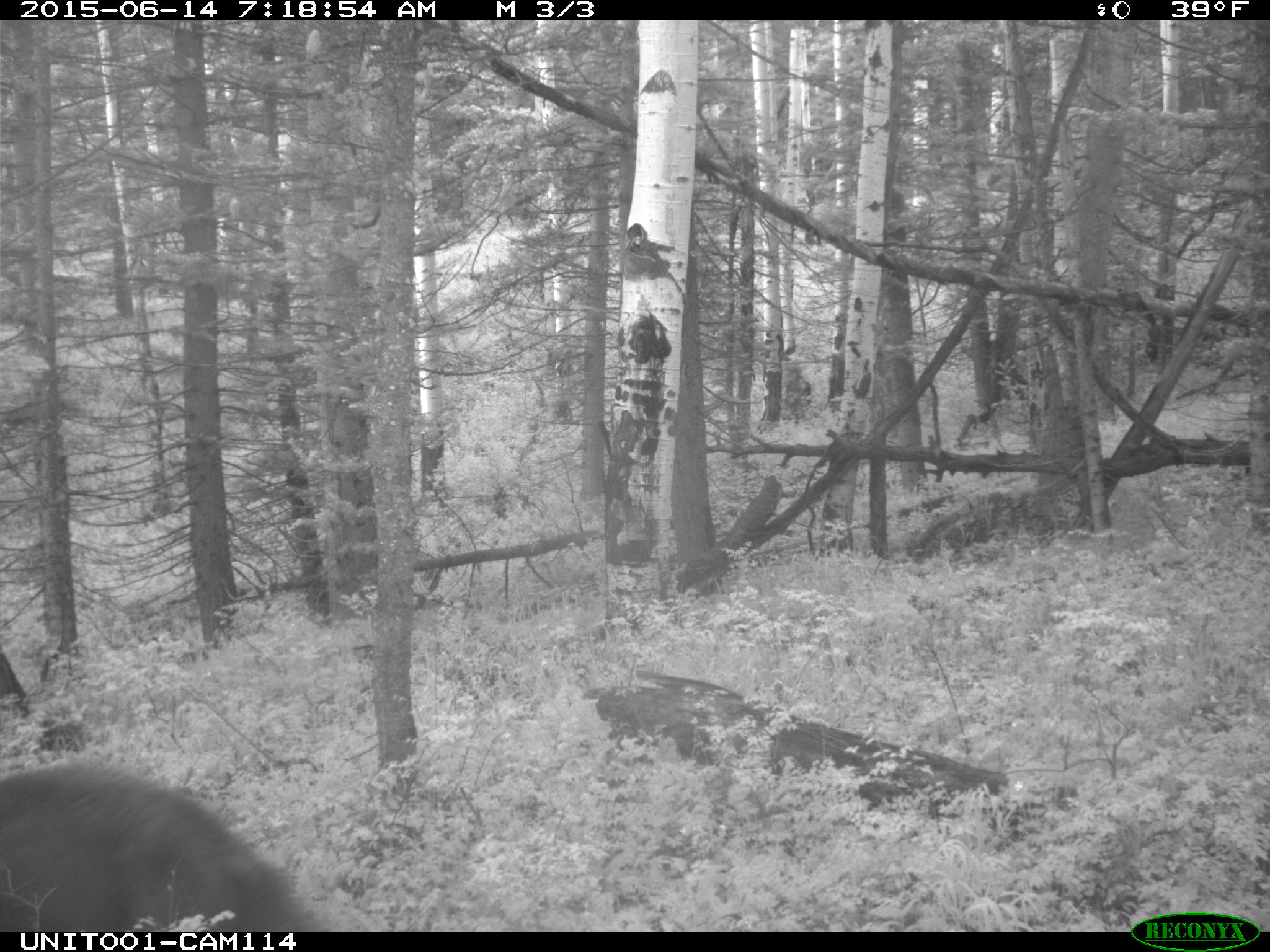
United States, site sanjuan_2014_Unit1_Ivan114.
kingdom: Animalia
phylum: Chordata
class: Mammalia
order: Carnivora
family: Ursidae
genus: Ursus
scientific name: Ursus americanus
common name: american black bear